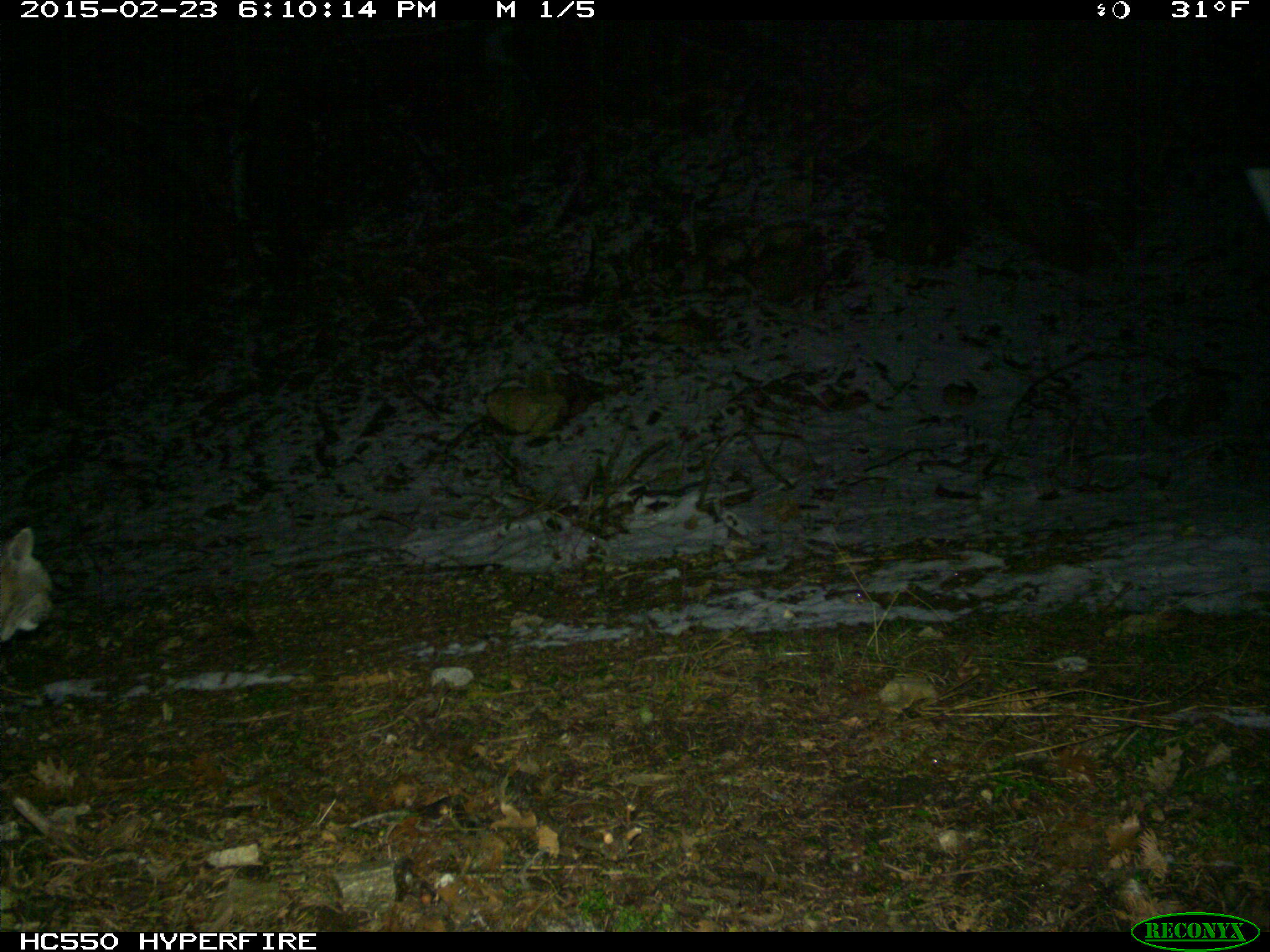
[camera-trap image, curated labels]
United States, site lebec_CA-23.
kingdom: Animalia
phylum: Chordata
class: Mammalia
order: Carnivora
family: Felidae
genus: Lynx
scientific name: Lynx rufus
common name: bobcat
Lynx rufus (bobcat).